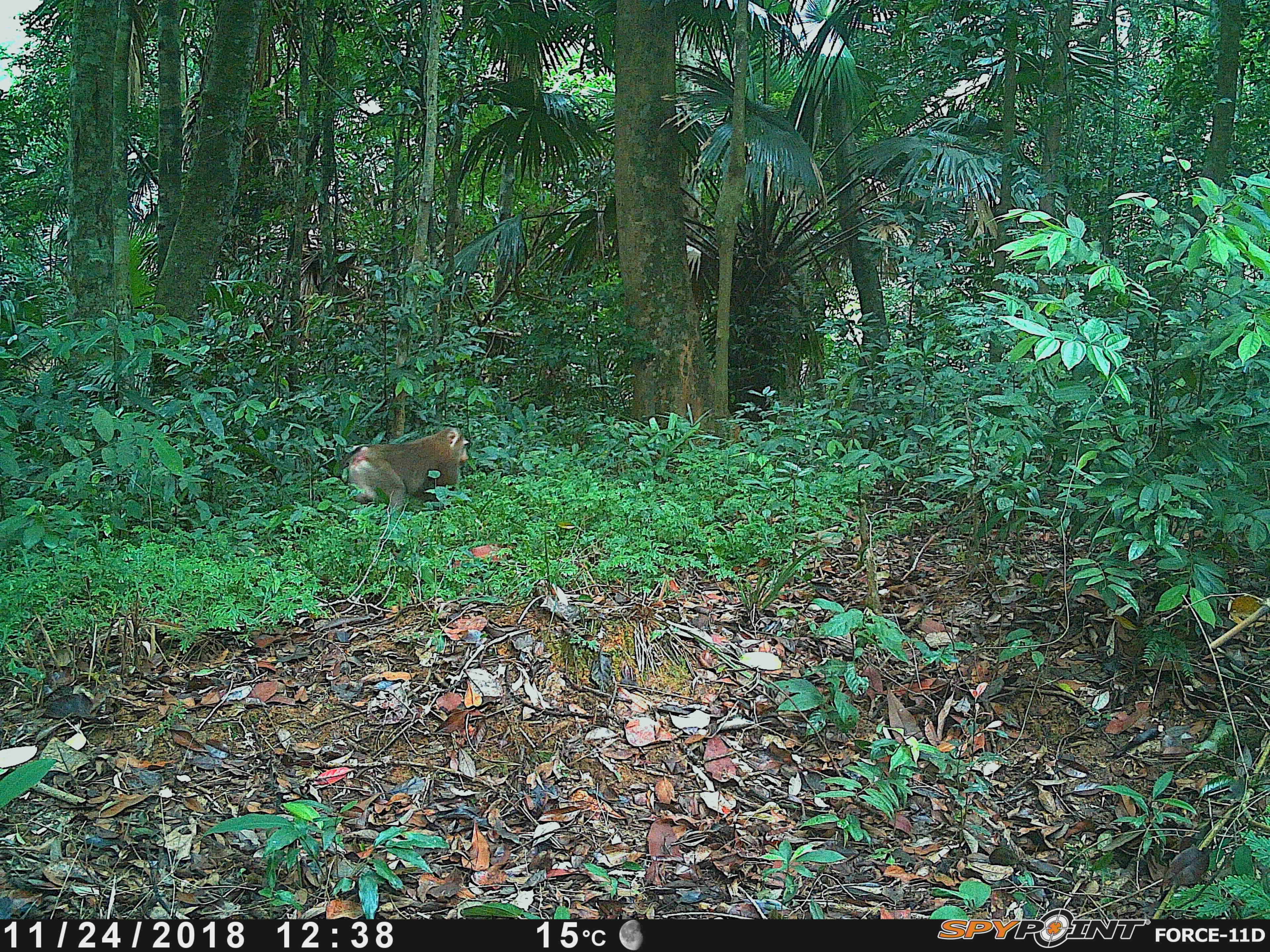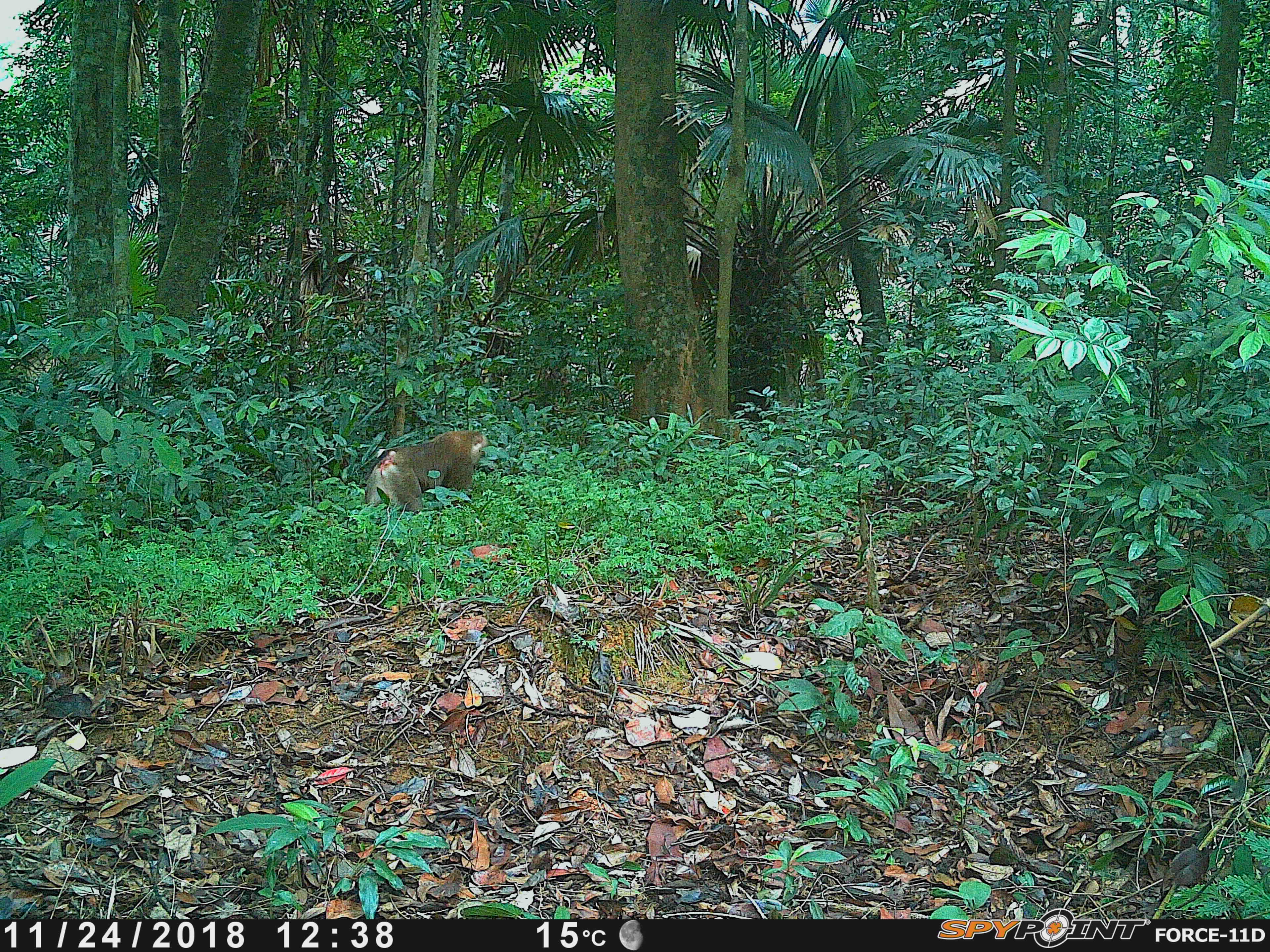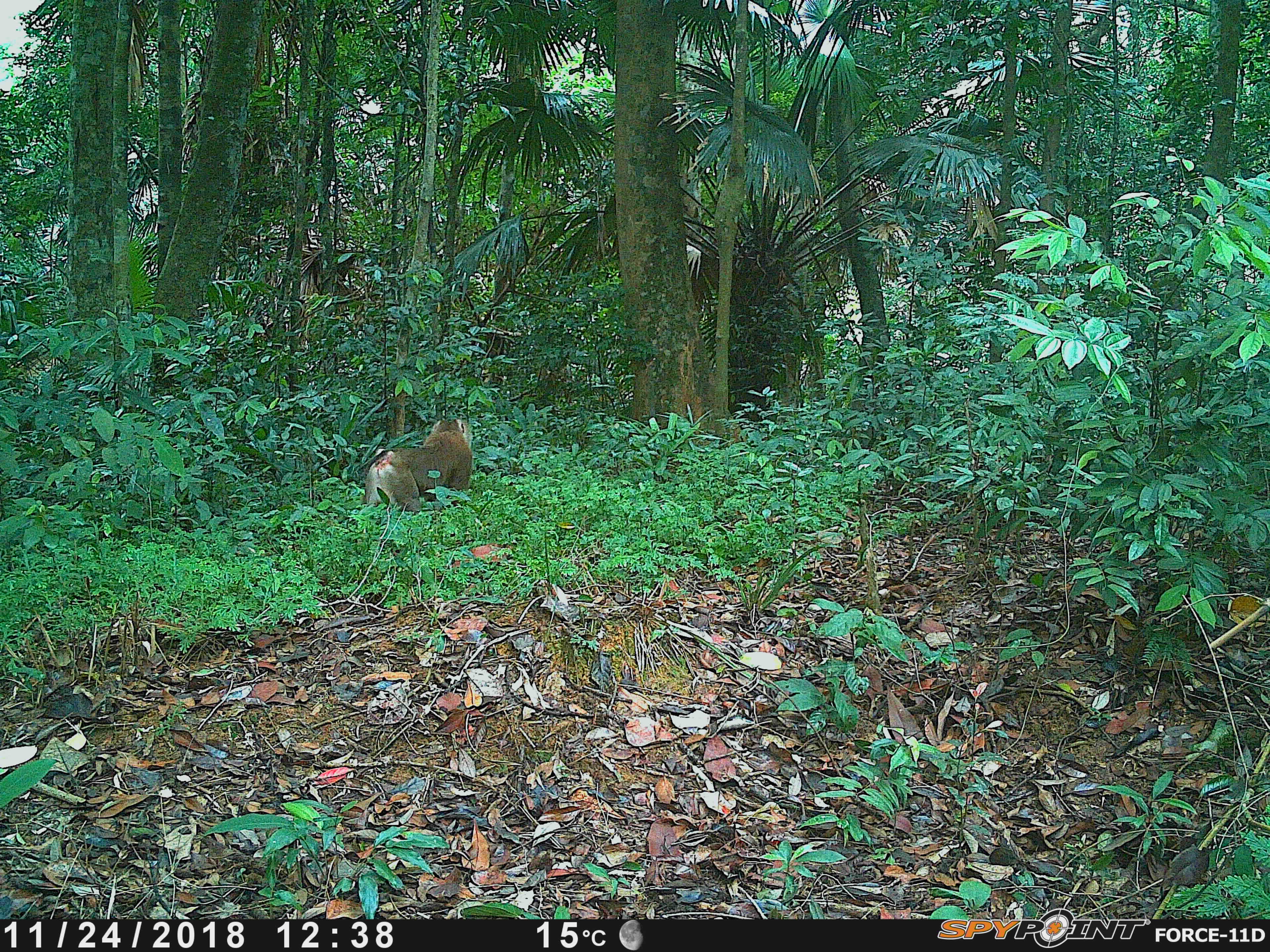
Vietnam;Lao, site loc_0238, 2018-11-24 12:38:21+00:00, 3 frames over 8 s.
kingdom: Animalia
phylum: Chordata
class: Mammalia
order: Primates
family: Cercopithecidae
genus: Macaca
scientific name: Macaca nemestrina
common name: pig-tailed macaque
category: pig tailed macaque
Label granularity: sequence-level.